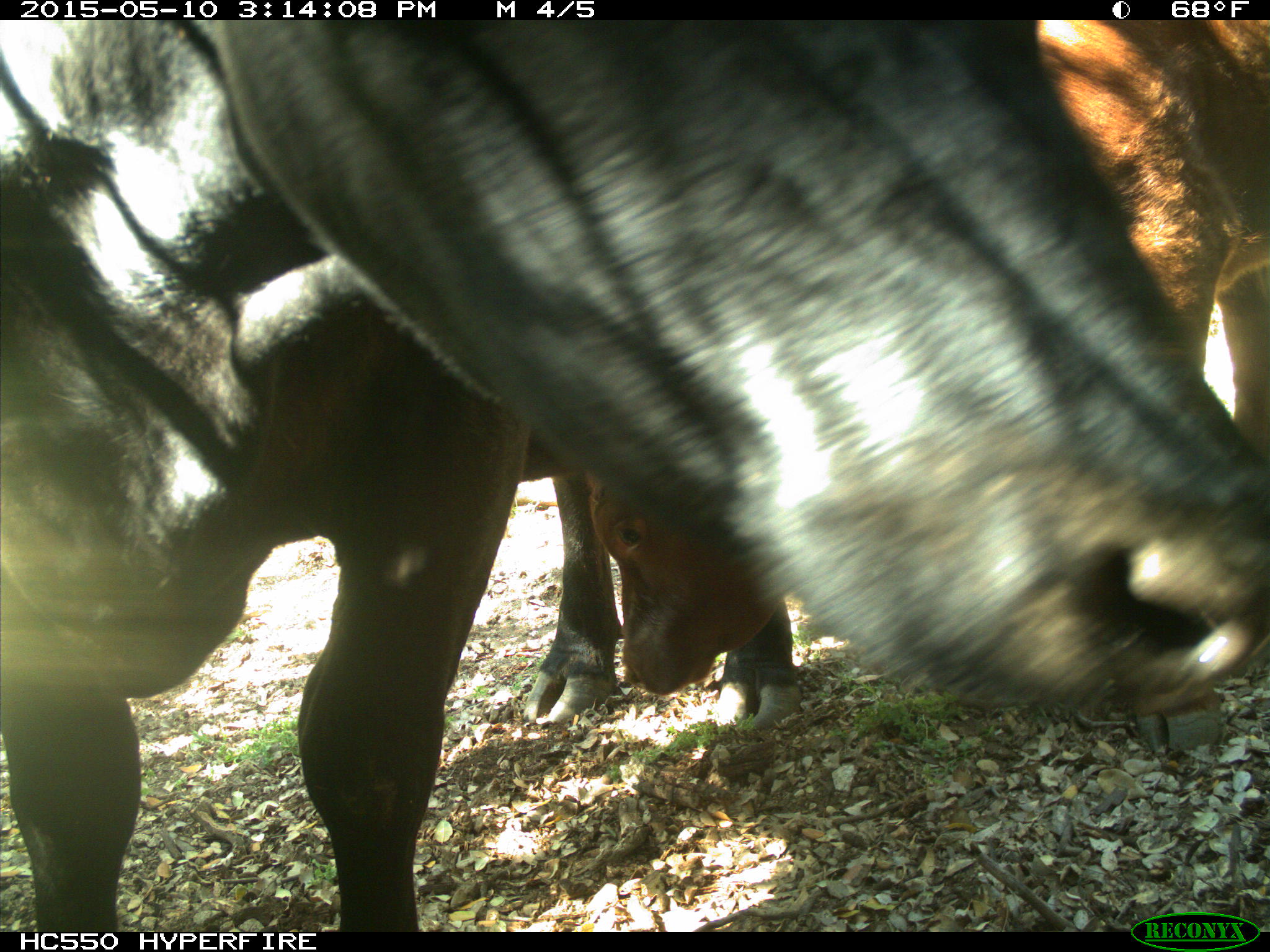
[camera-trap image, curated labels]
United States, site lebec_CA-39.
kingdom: Animalia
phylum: Chordata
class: Mammalia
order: Artiodactyla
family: Bovidae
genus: Bos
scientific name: Bos taurus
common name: domestic cow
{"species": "Bos taurus (domestic cow)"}